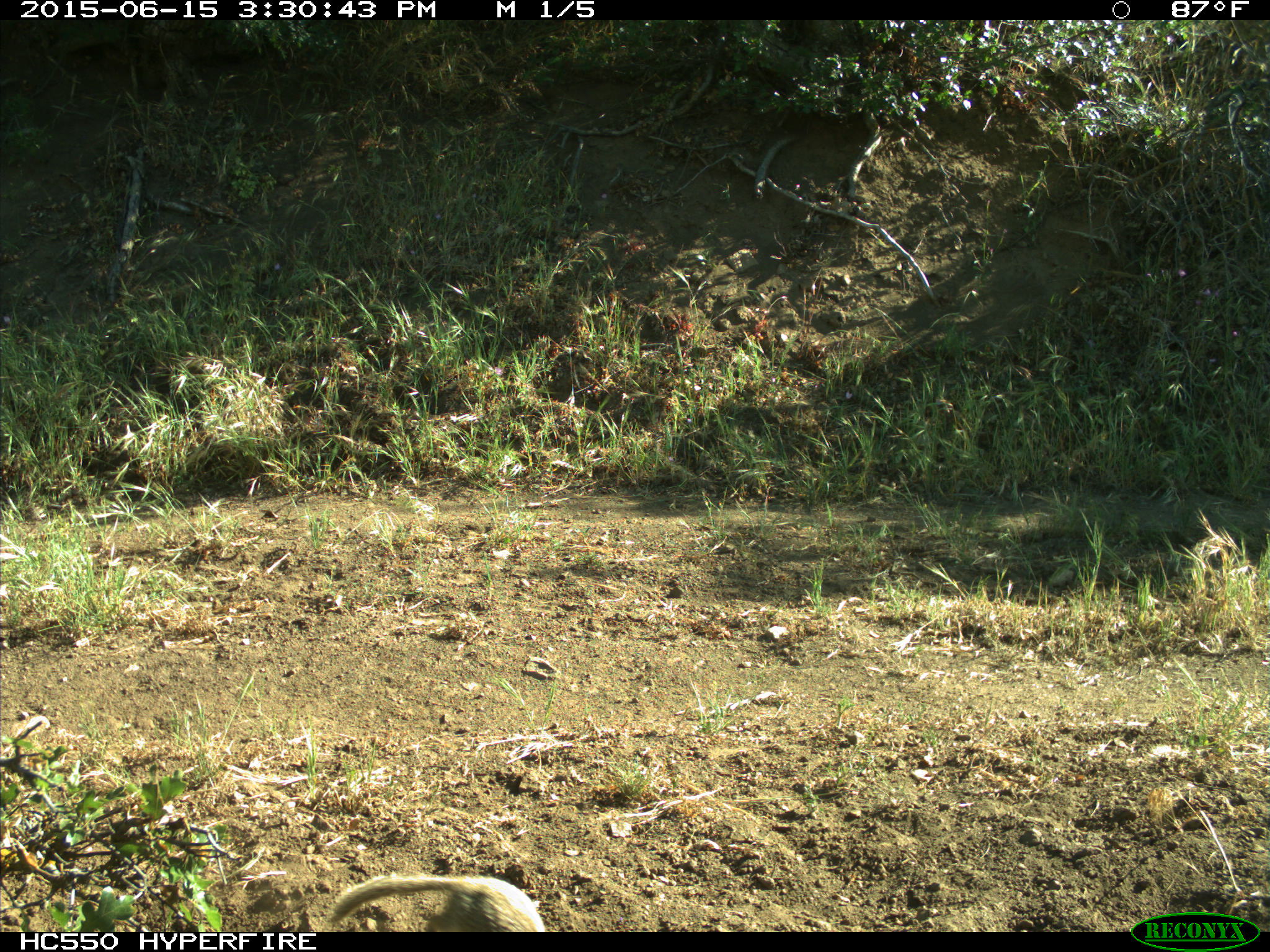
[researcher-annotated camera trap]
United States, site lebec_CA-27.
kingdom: Animalia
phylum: Chordata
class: Mammalia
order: Rodentia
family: Sciuridae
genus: Otospermophilus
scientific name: Otospermophilus beecheyi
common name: california ground squirrel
Otospermophilus beecheyi (california ground squirrel).